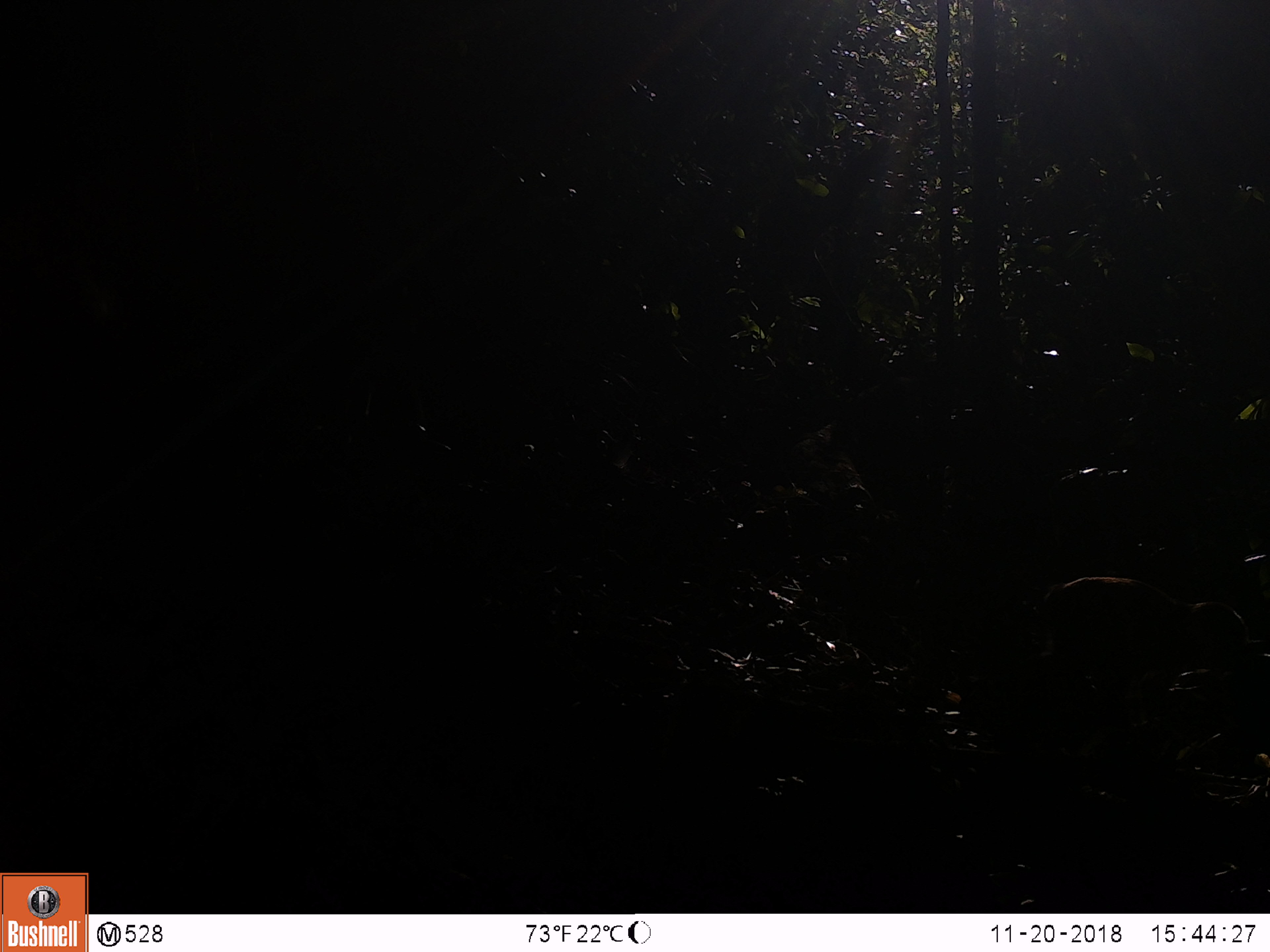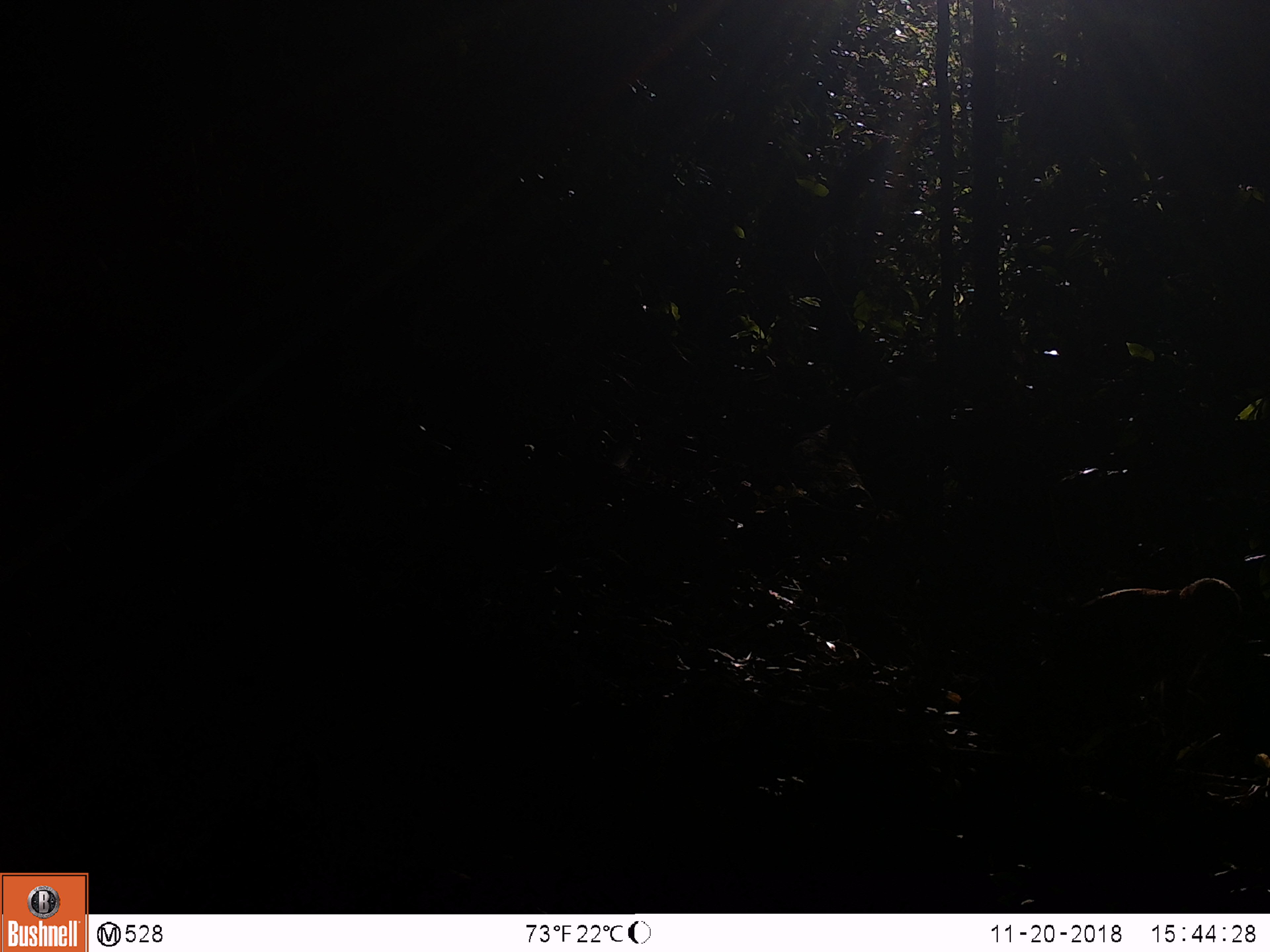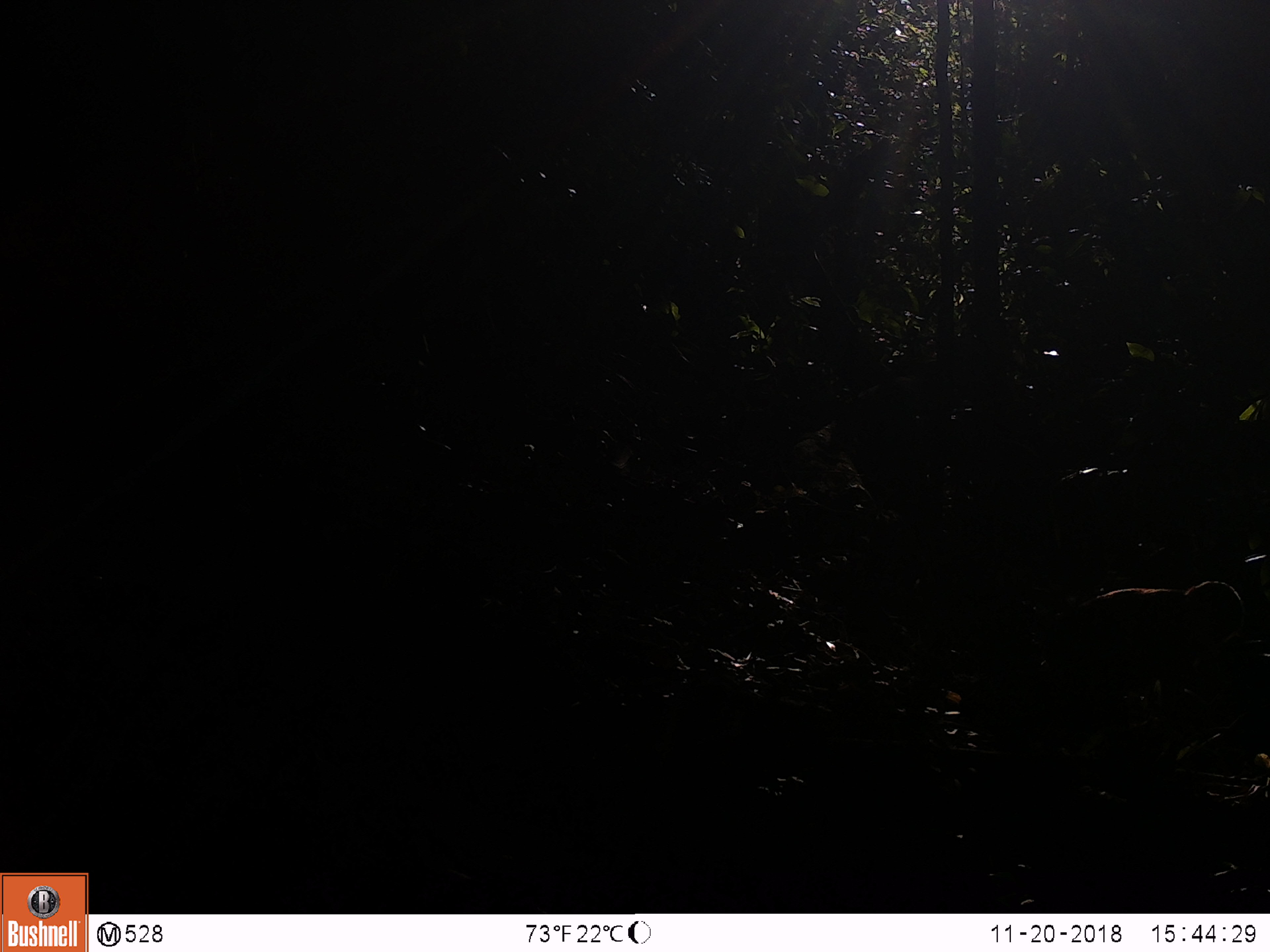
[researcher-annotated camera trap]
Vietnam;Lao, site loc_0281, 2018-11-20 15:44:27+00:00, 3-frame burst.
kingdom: Animalia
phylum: Chordata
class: Mammalia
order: Primates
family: Cercopithecidae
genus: Macaca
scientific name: Macaca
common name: macaque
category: unidentified macaque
Unidentified macaque (macaque) (Macaca). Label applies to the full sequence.